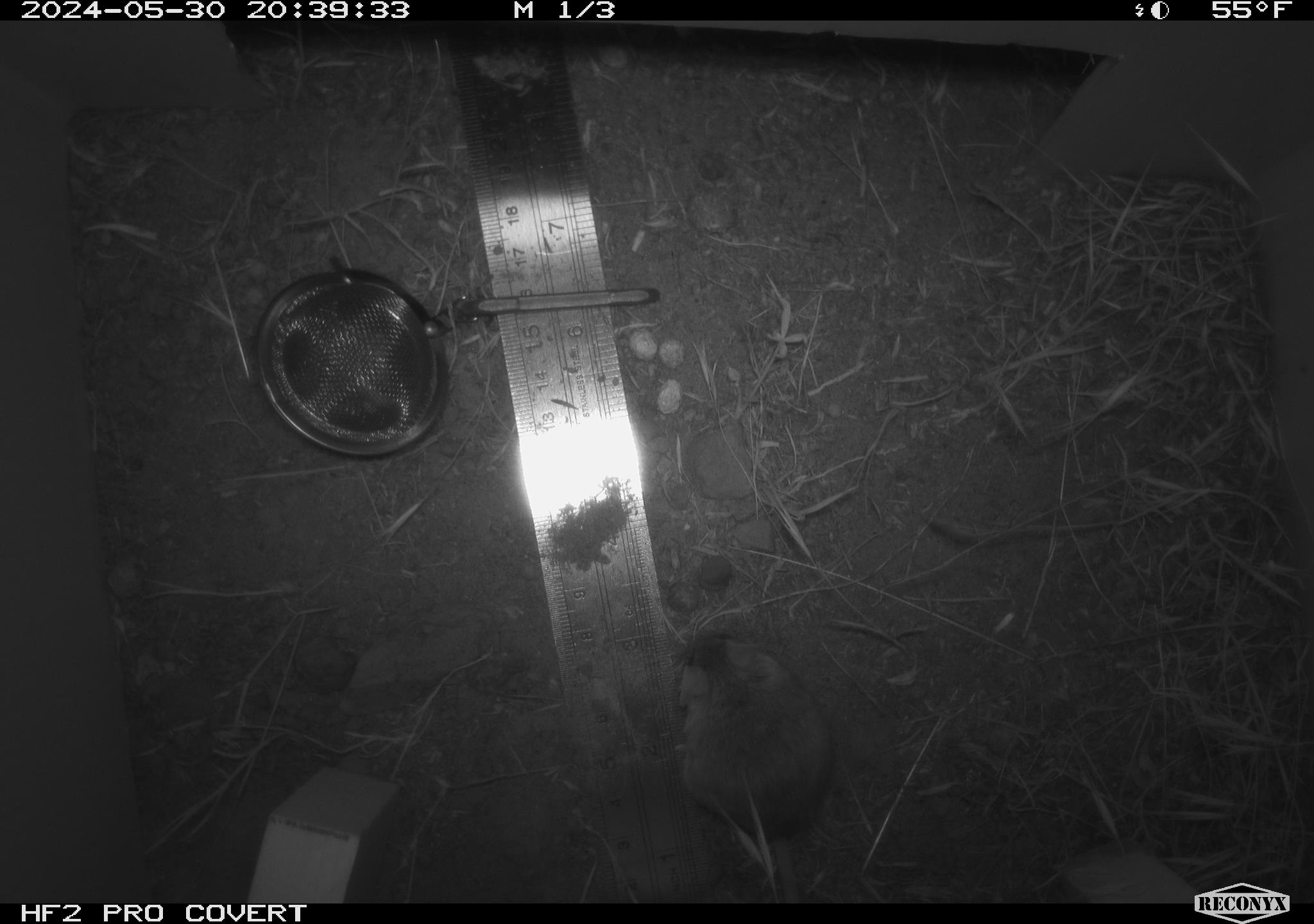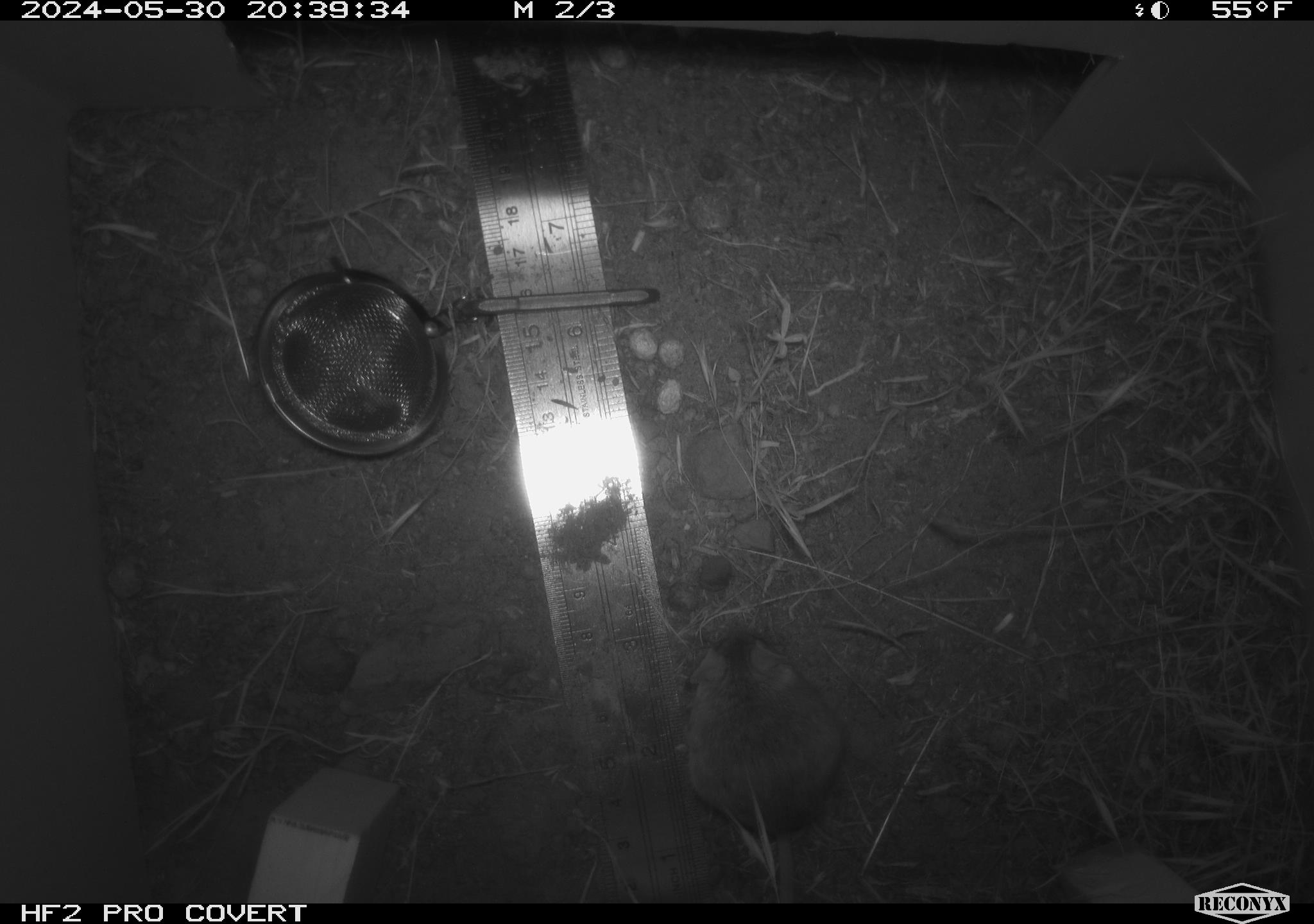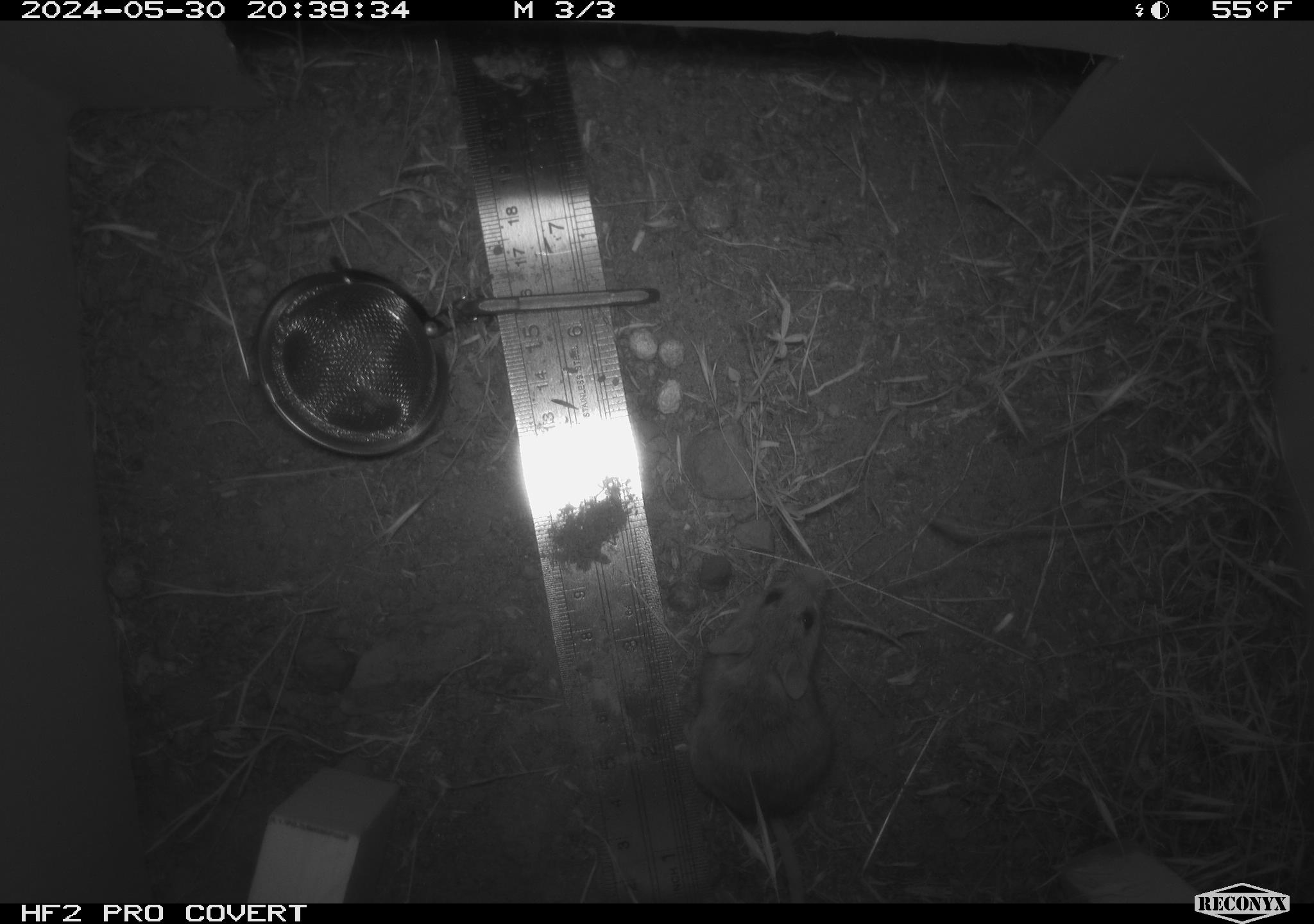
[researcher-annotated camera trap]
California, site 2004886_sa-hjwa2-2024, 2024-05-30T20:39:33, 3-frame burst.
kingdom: Animalia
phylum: Chordata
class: Mammalia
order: Rodentia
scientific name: Rodentia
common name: rodent